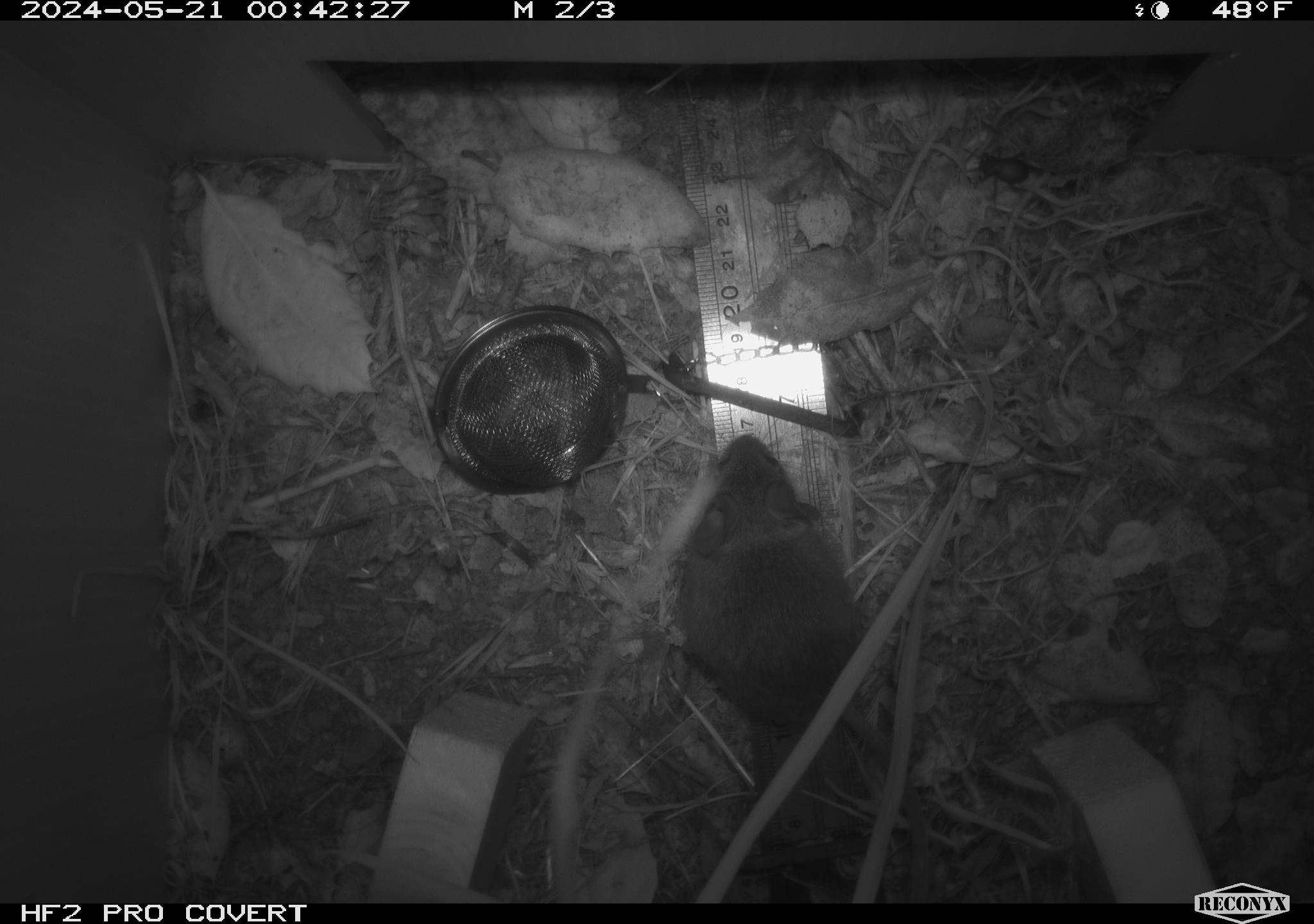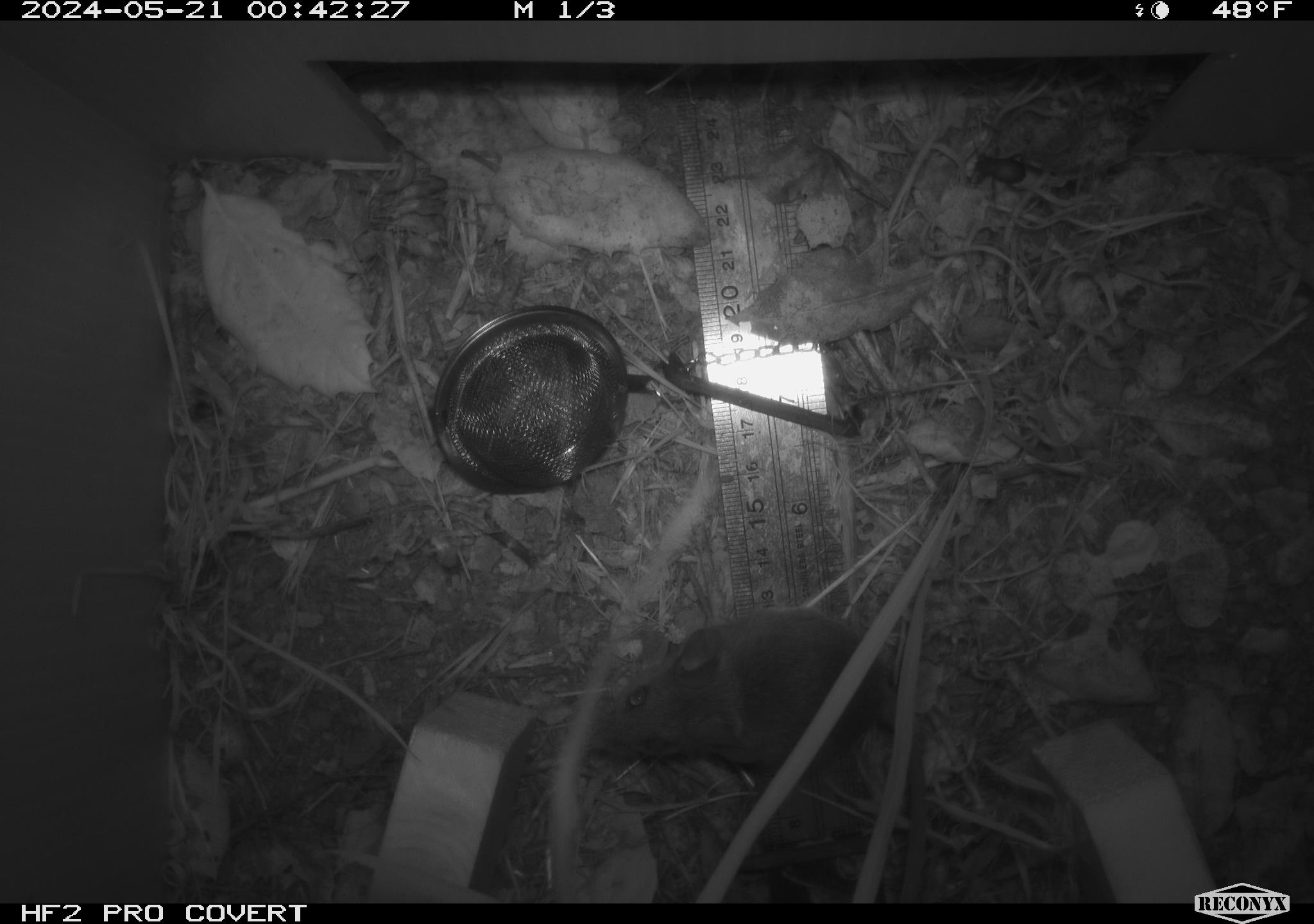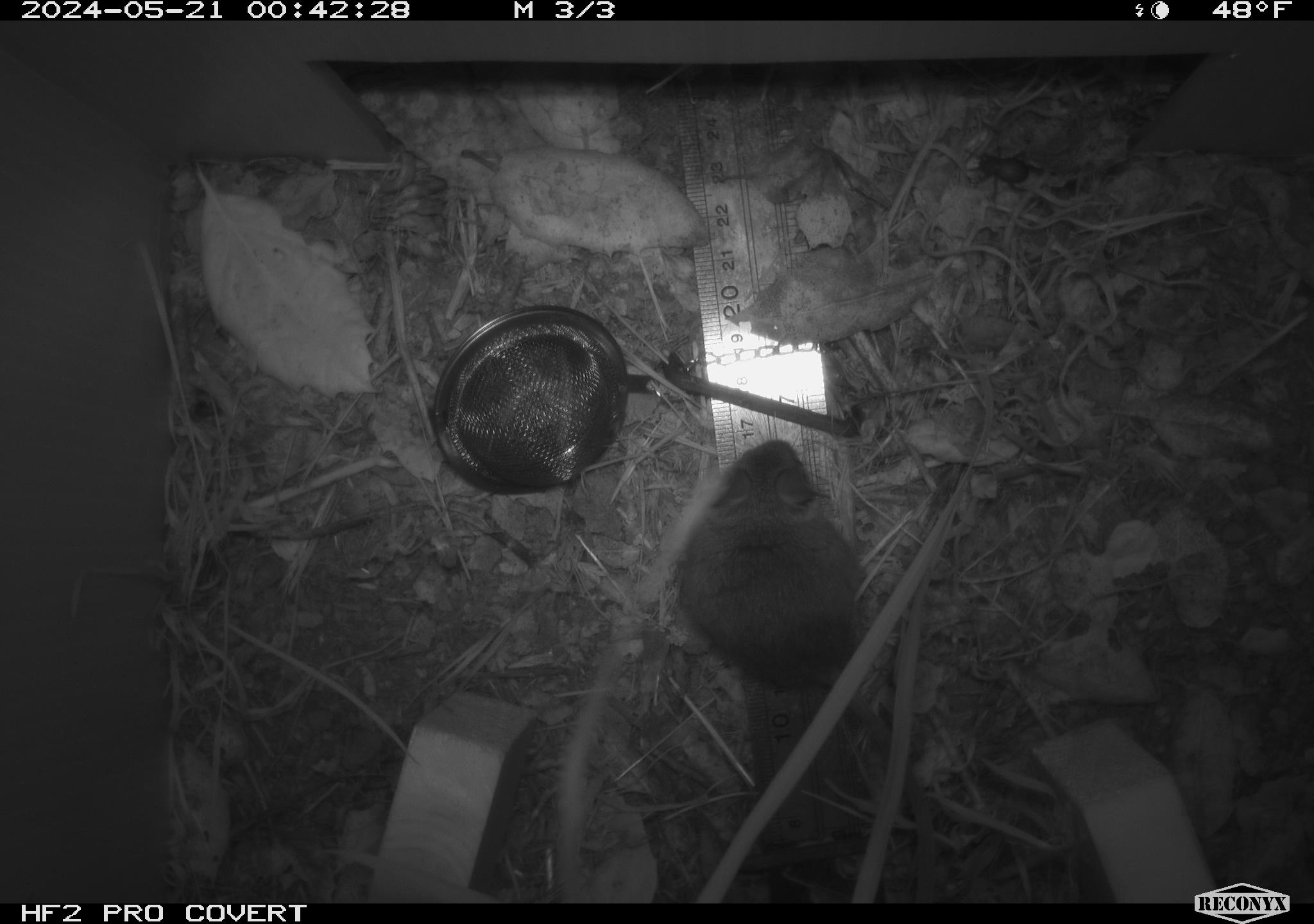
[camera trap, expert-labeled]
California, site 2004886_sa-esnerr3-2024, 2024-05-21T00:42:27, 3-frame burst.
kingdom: Animalia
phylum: Chordata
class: Mammalia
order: Rodentia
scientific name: Rodentia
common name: rodent